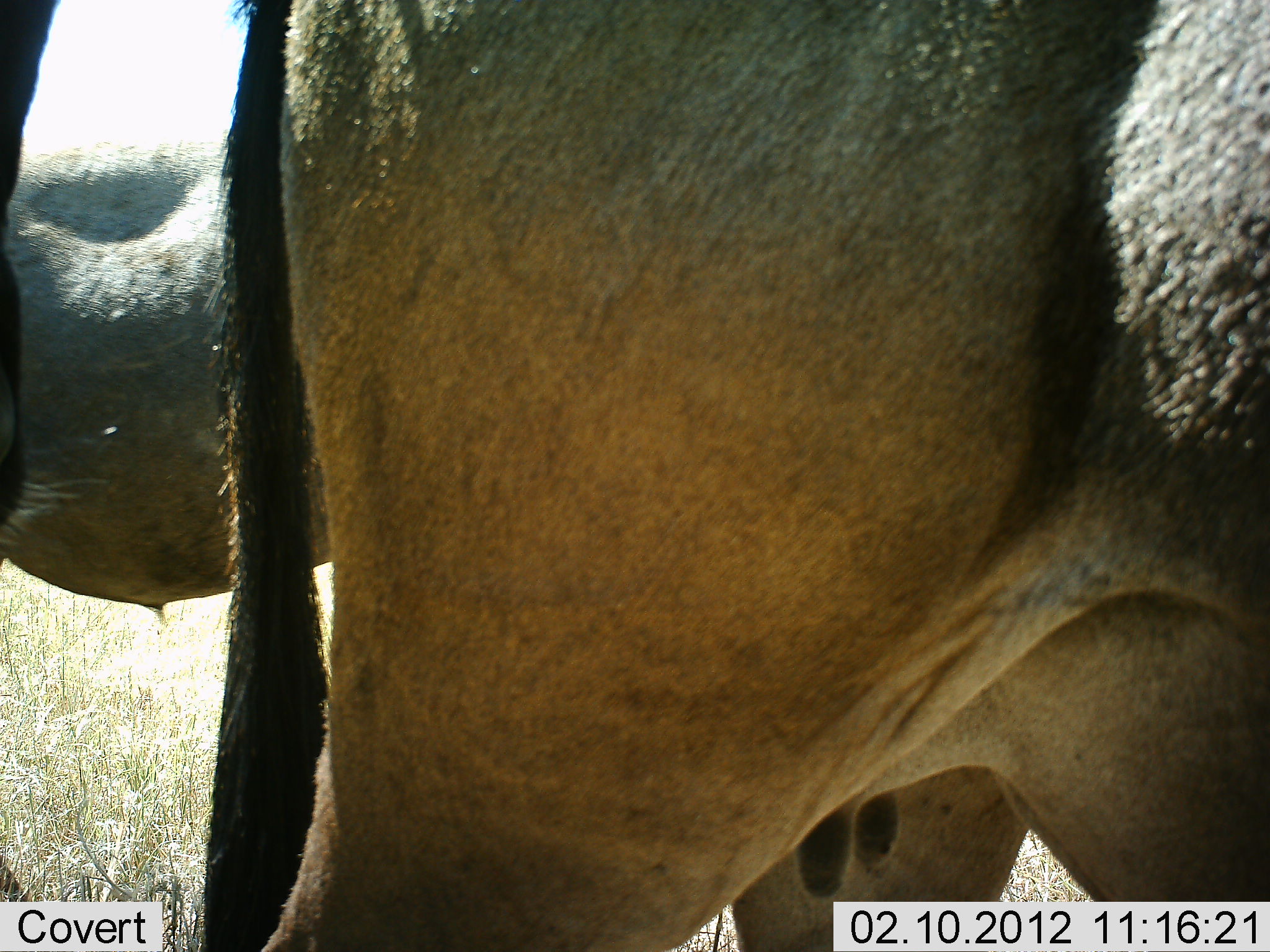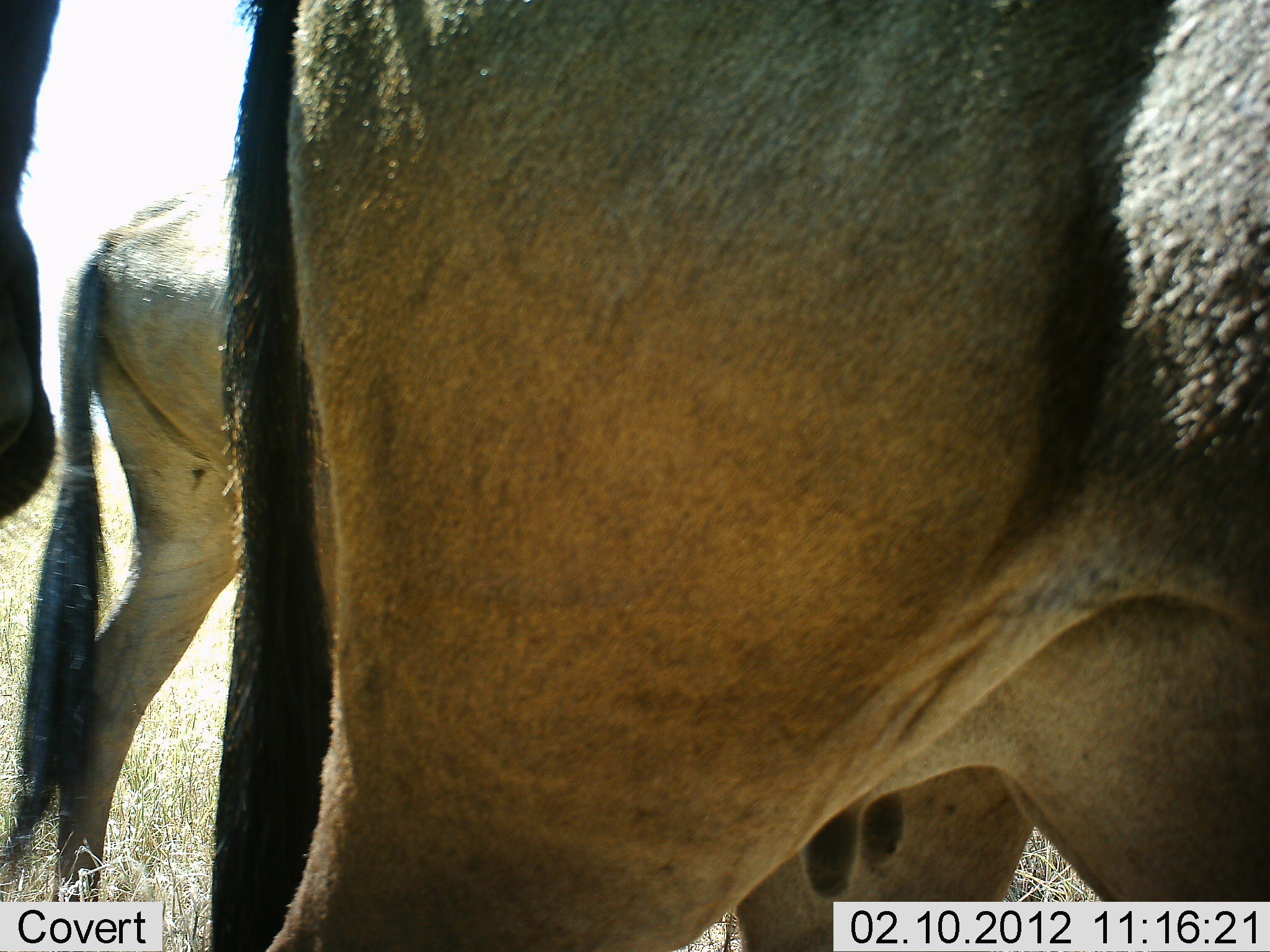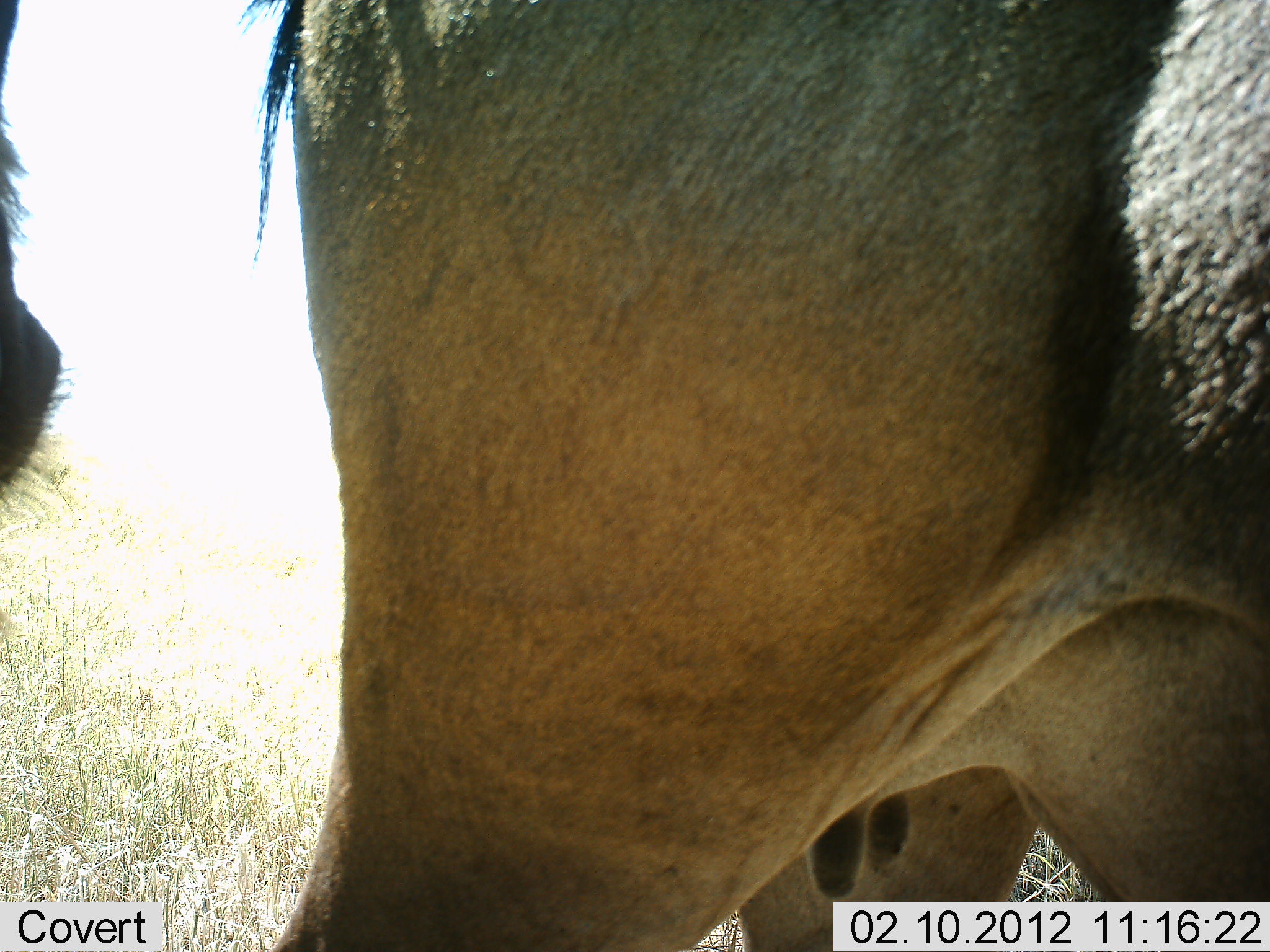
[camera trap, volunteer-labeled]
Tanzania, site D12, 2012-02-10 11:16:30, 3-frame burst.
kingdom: Animalia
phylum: Chordata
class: Mammalia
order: Artiodactyla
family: Bovidae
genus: Connochaetes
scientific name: Connochaetes taurinus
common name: blue wildebeest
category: wildebeest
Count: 3.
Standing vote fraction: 93%.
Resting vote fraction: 0%.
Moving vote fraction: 43%.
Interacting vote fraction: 0%.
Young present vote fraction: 7%.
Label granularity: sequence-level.